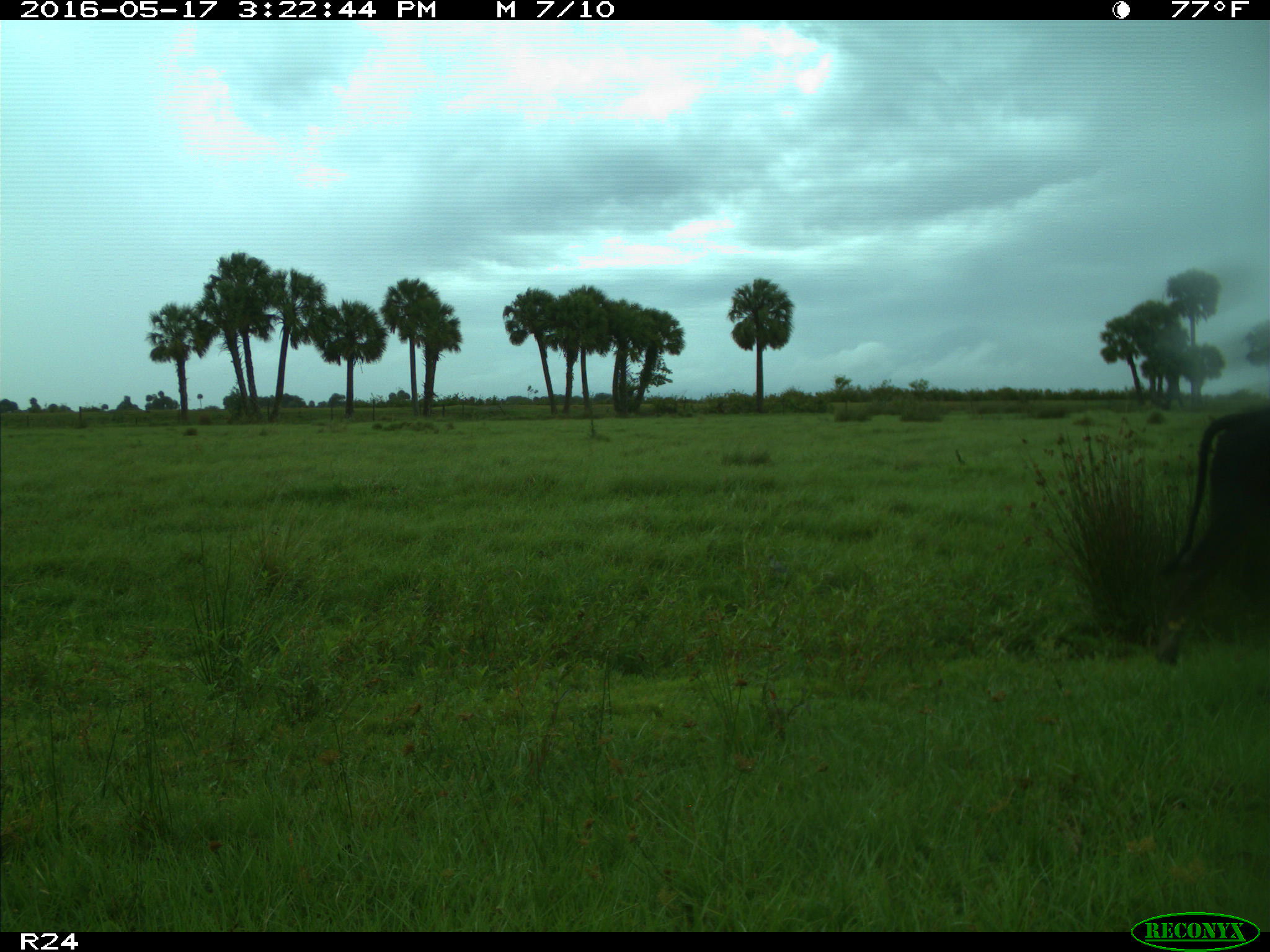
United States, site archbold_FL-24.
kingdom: Animalia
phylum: Chordata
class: Mammalia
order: Artiodactyla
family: Bovidae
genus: Bos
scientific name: Bos taurus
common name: domestic cow